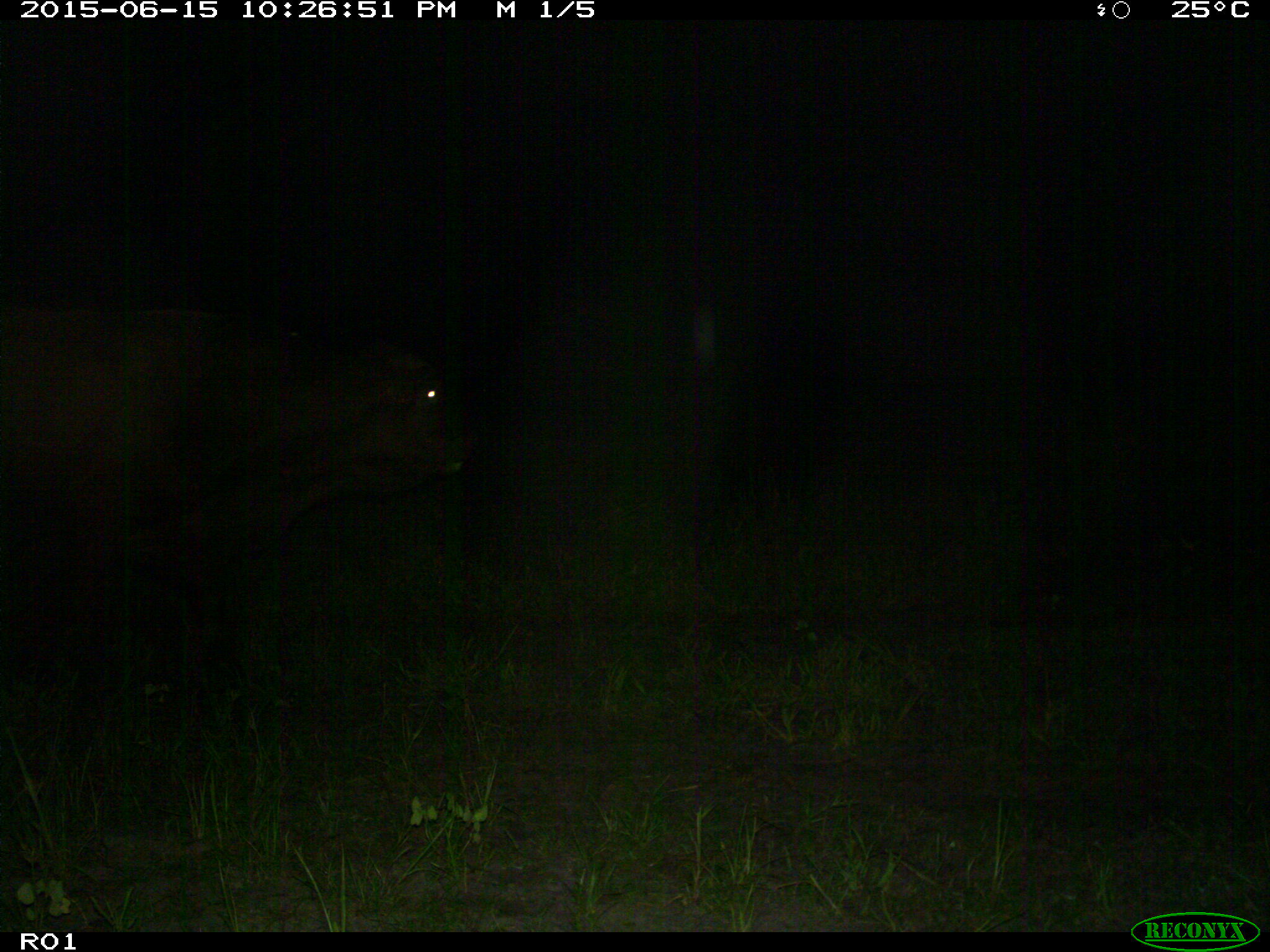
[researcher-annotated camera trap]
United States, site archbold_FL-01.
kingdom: Animalia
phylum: Chordata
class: Mammalia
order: Artiodactyla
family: Bovidae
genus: Bos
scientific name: Bos taurus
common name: domestic cow